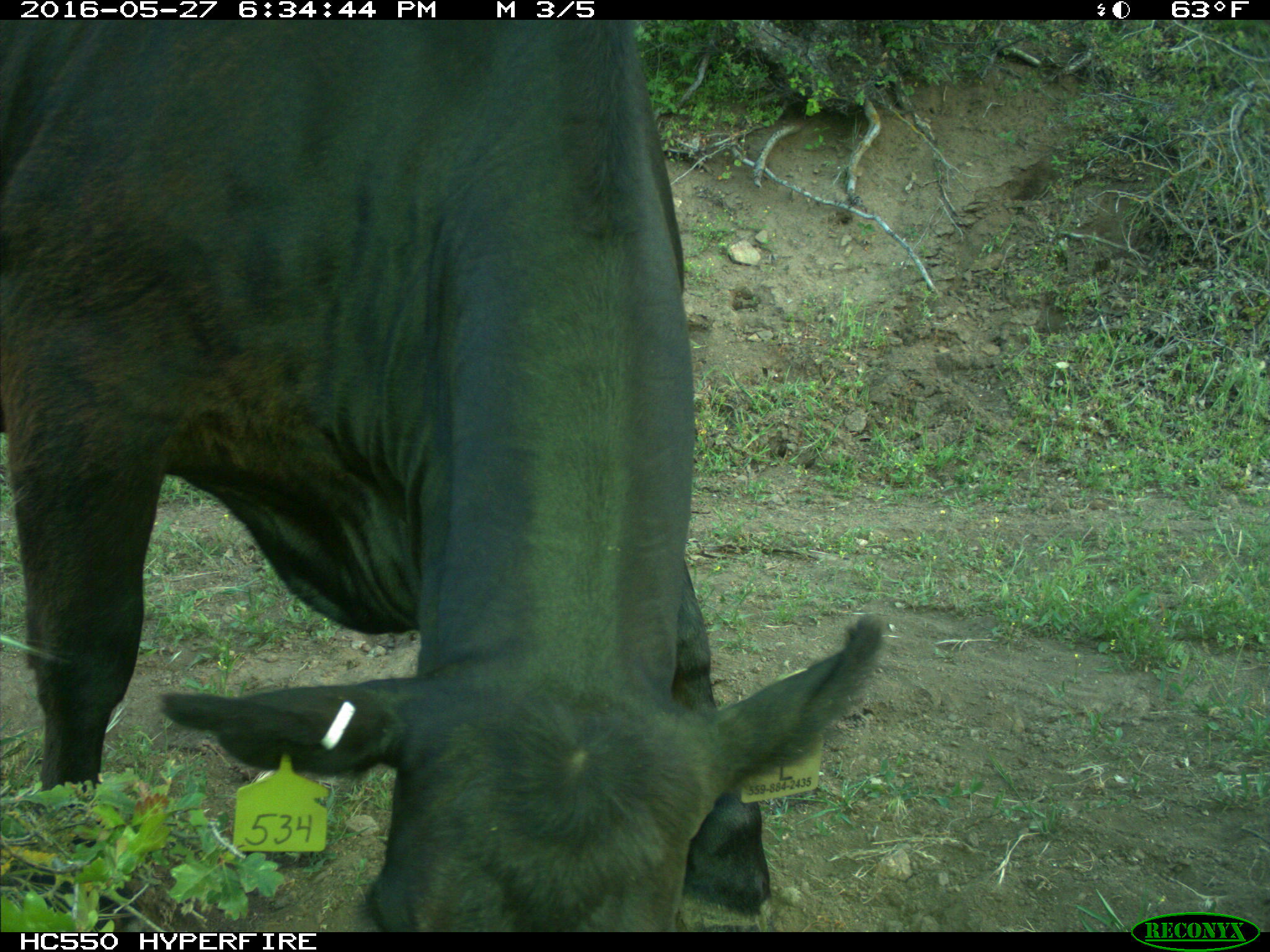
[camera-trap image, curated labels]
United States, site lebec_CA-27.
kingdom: Animalia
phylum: Chordata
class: Mammalia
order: Artiodactyla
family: Bovidae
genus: Bos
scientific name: Bos taurus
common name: domestic cow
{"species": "Bos taurus (domestic cow)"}